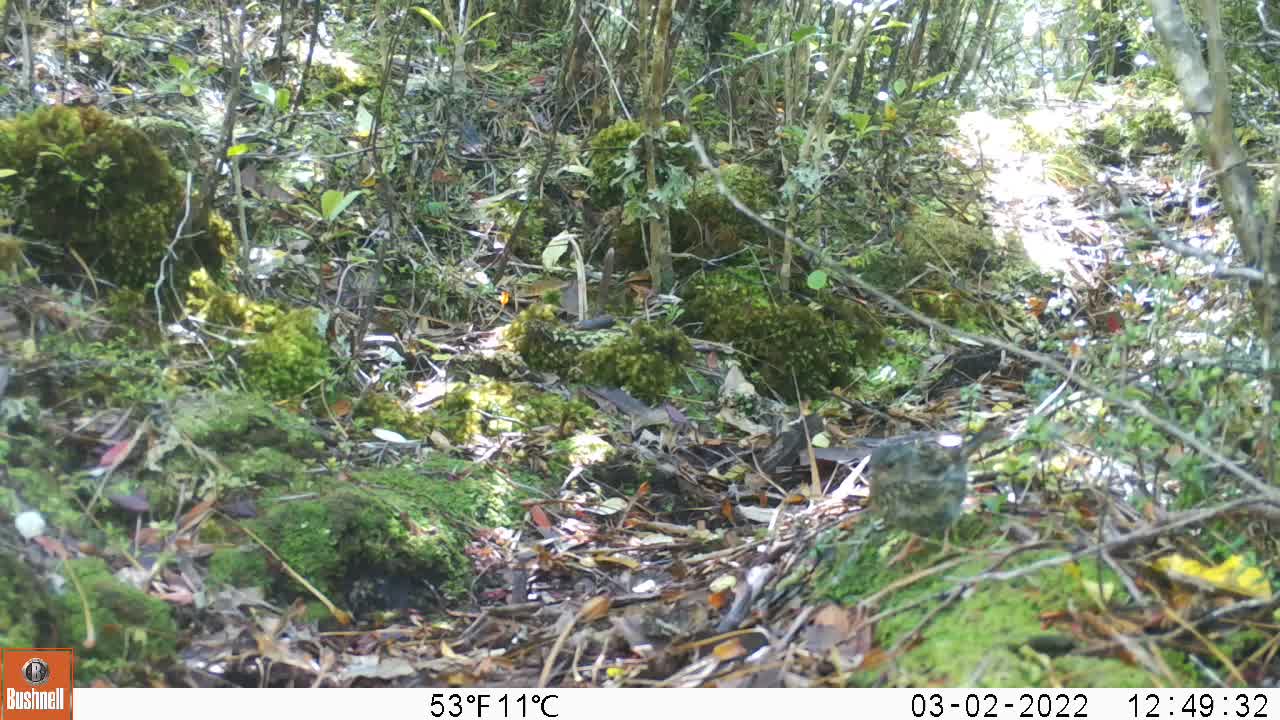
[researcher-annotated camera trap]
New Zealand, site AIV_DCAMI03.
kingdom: Animalia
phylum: Chordata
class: Aves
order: Passeriformes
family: Prunellidae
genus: Prunella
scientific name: Prunella modularis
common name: dunnock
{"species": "dunnock (Prunella modularis)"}